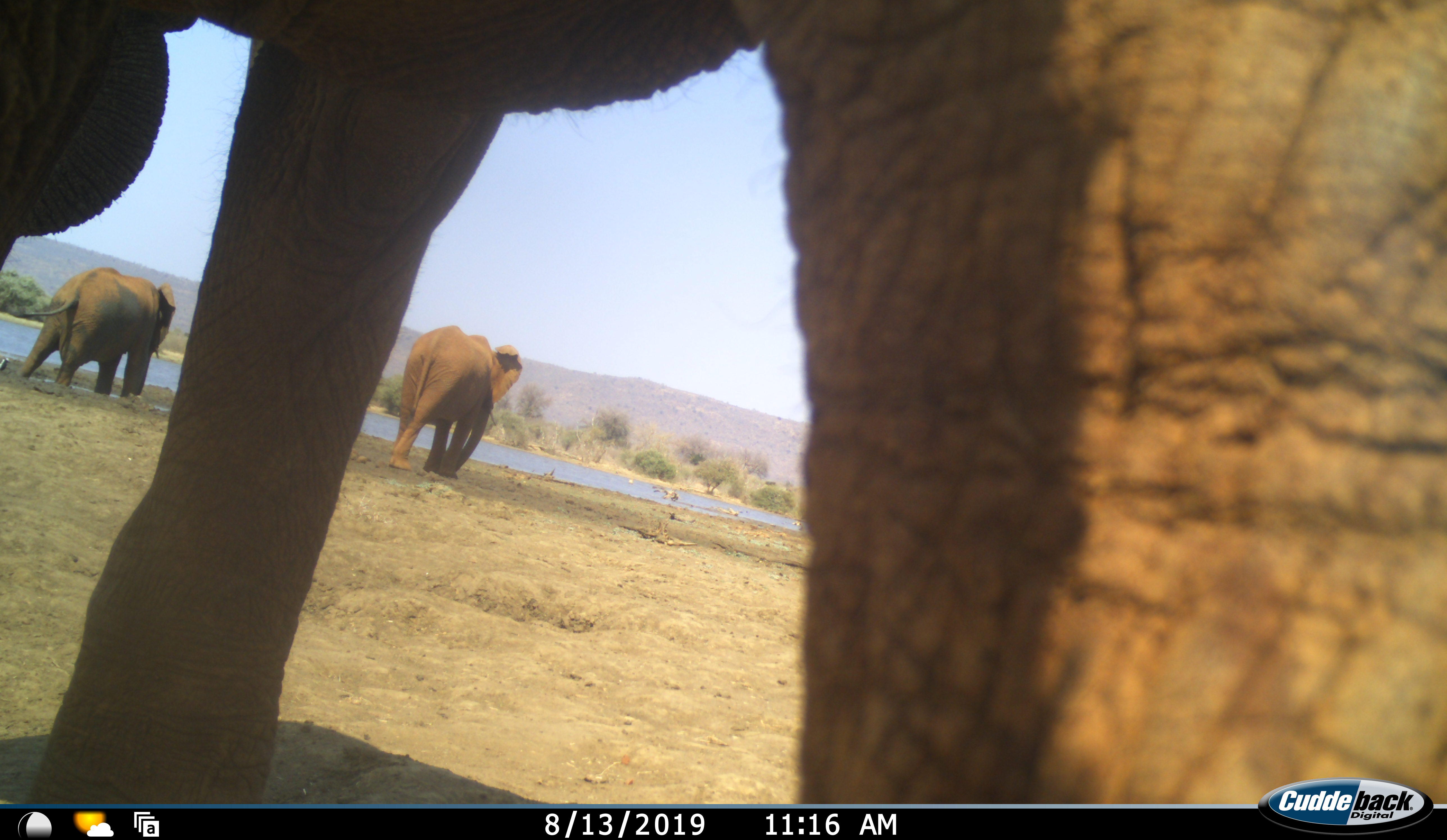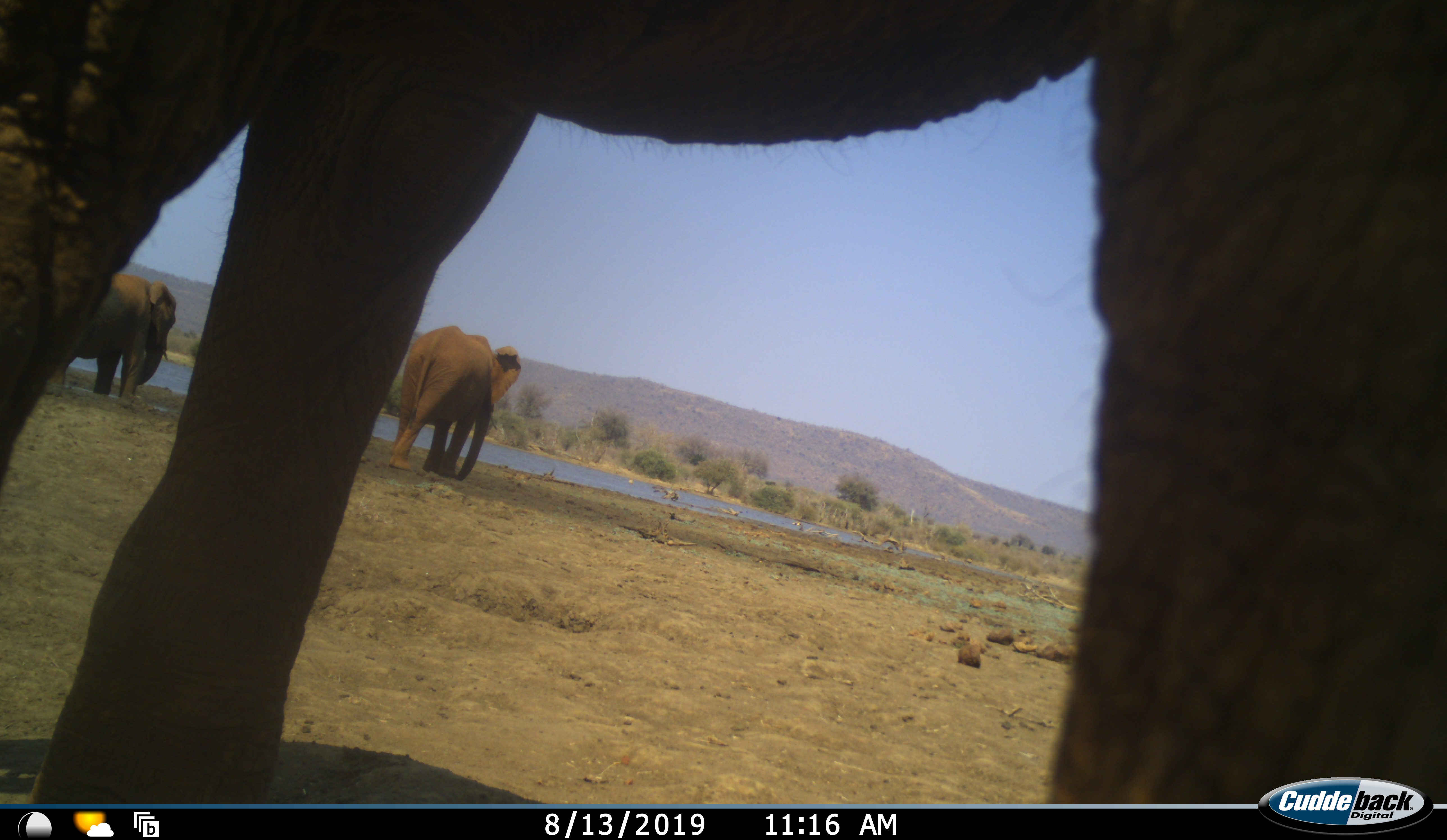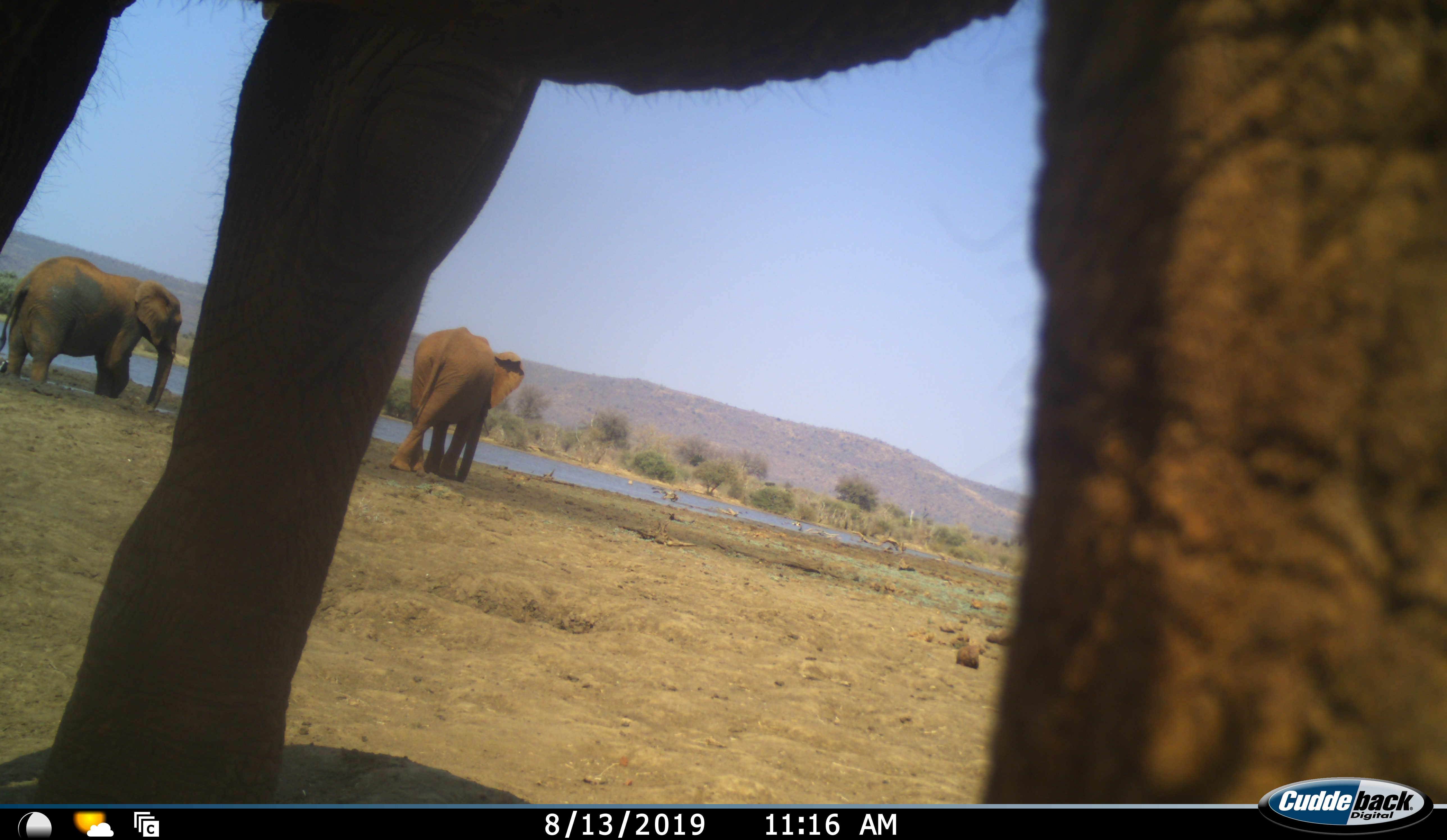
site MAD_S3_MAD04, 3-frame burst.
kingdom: Animalia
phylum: Chordata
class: Mammalia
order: Proboscidea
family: Elephantidae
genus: Loxodonta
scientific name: Loxodonta africana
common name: african bush elephant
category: elephant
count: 3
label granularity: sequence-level